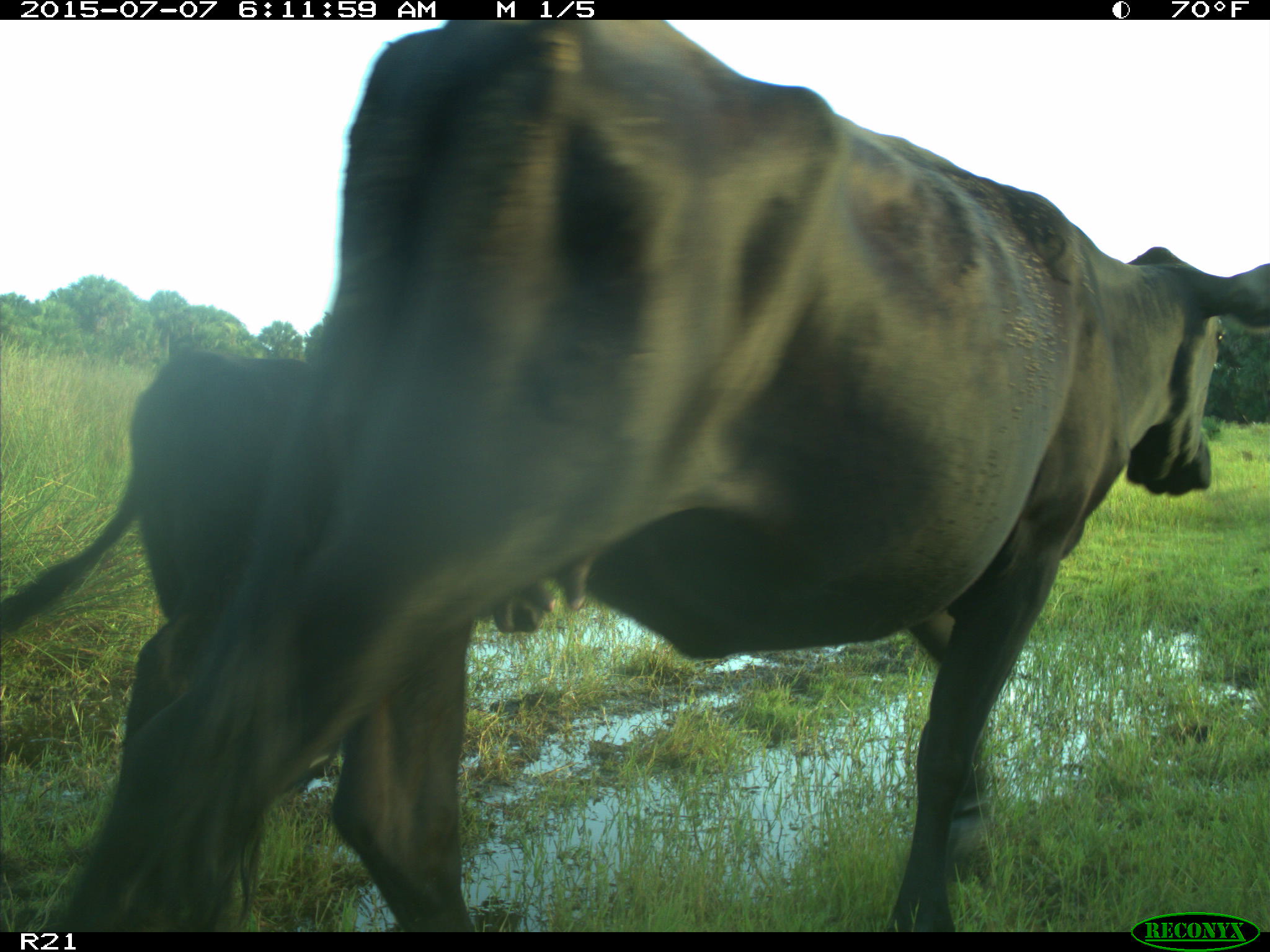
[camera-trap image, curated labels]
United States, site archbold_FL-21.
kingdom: Animalia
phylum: Chordata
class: Mammalia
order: Artiodactyla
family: Bovidae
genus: Bos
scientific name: Bos taurus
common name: domestic cow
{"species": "Bos taurus (domestic cow)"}